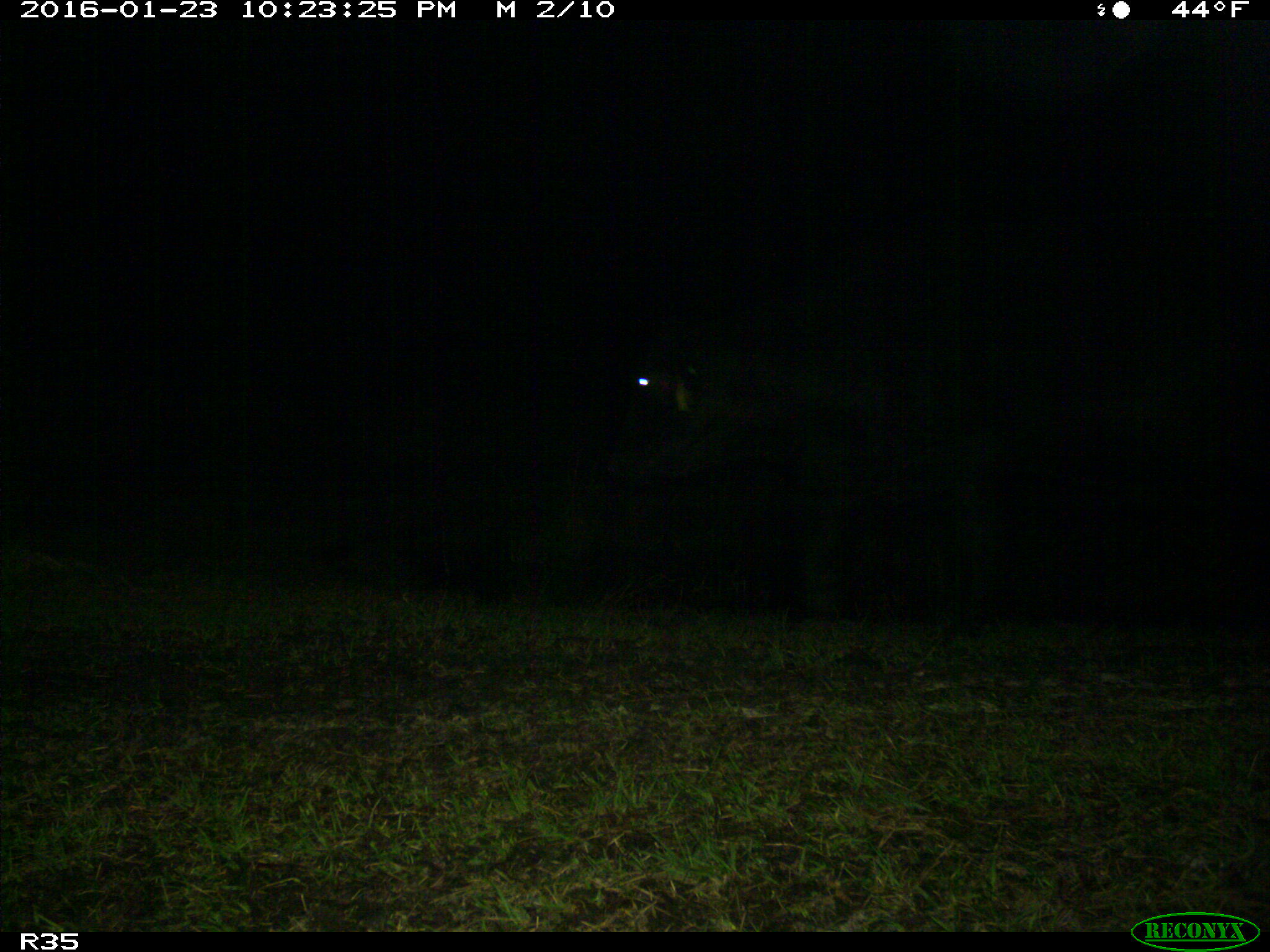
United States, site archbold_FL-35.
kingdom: Animalia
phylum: Chordata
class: Mammalia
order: Artiodactyla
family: Bovidae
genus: Bos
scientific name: Bos taurus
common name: domestic cow